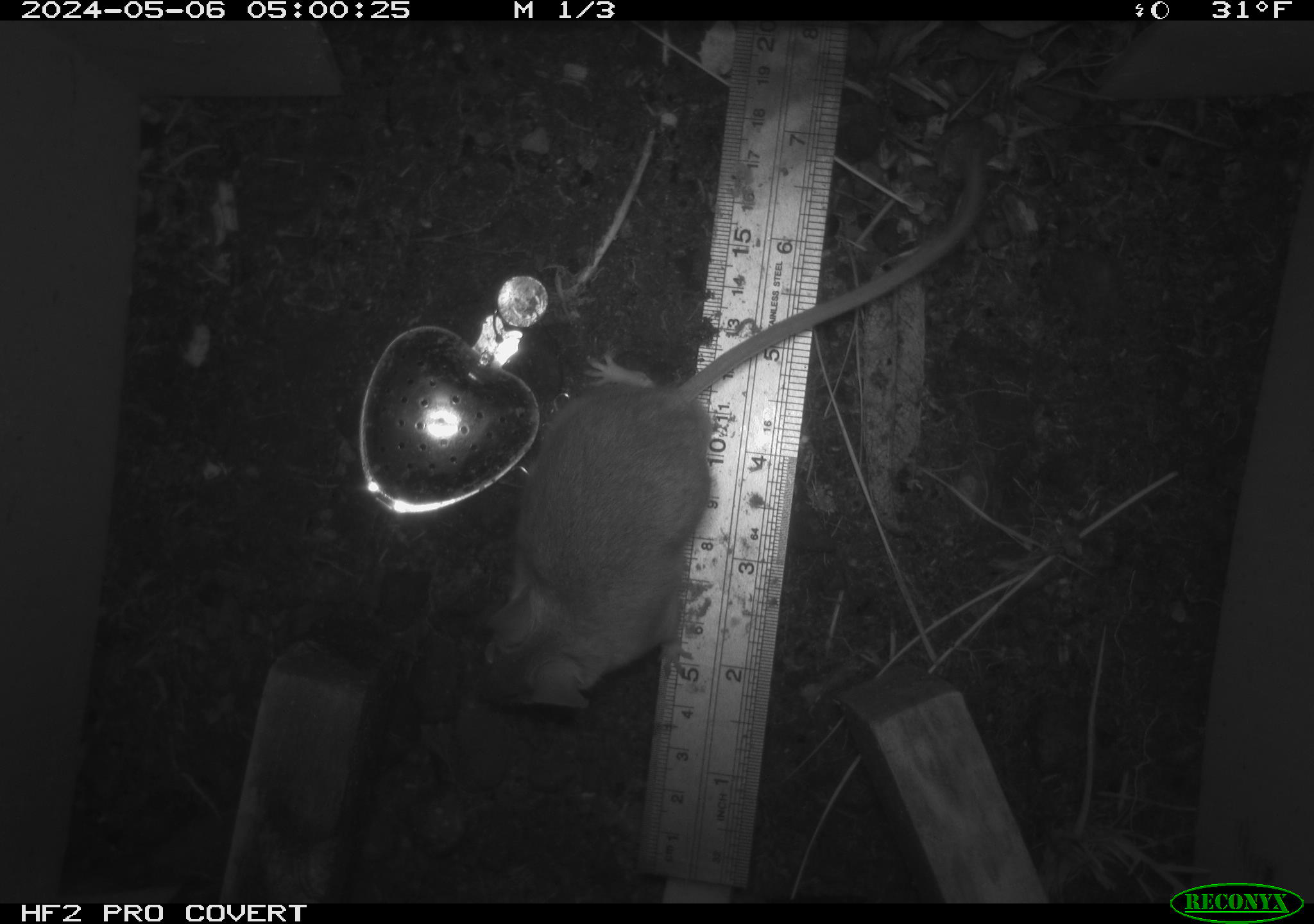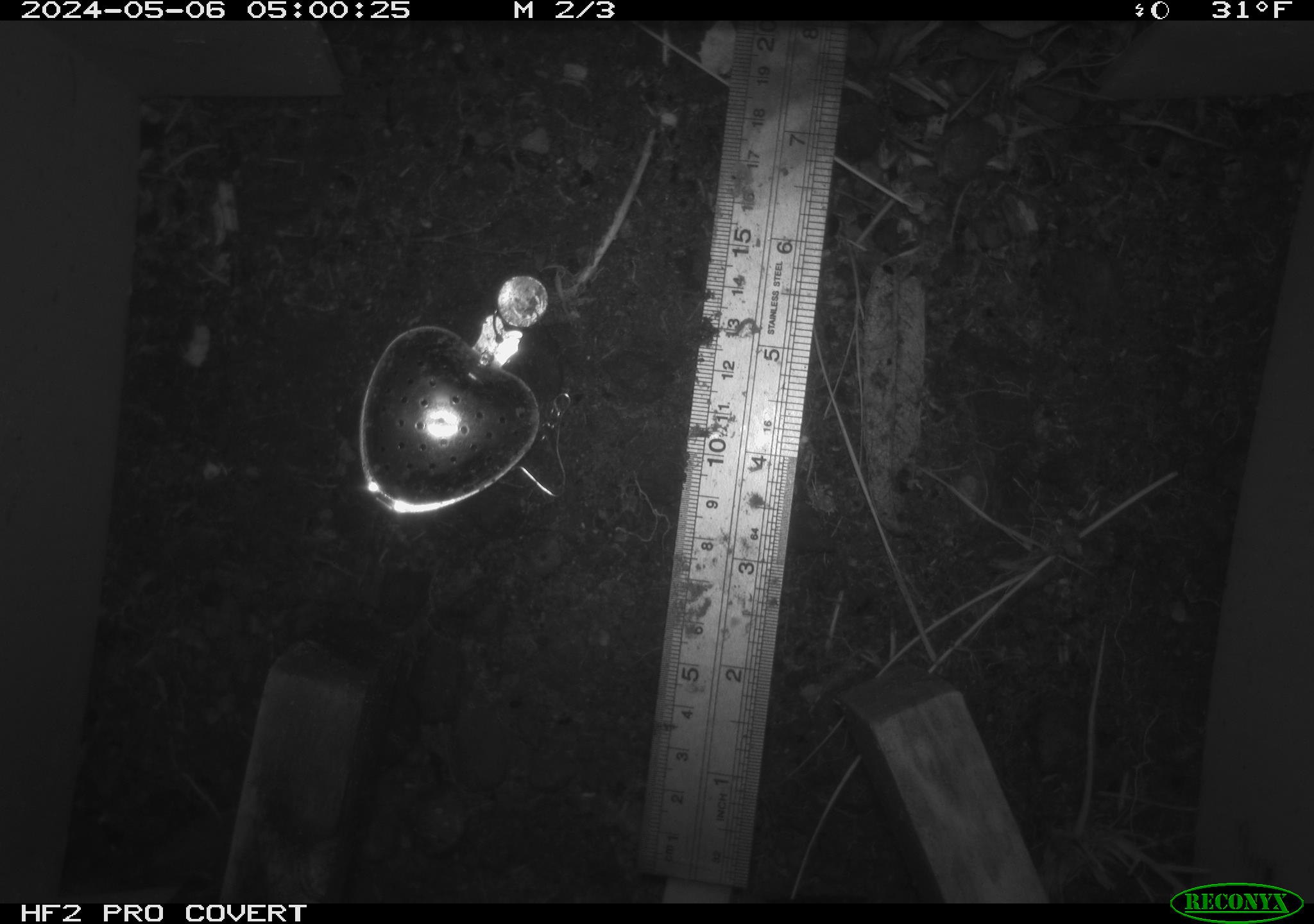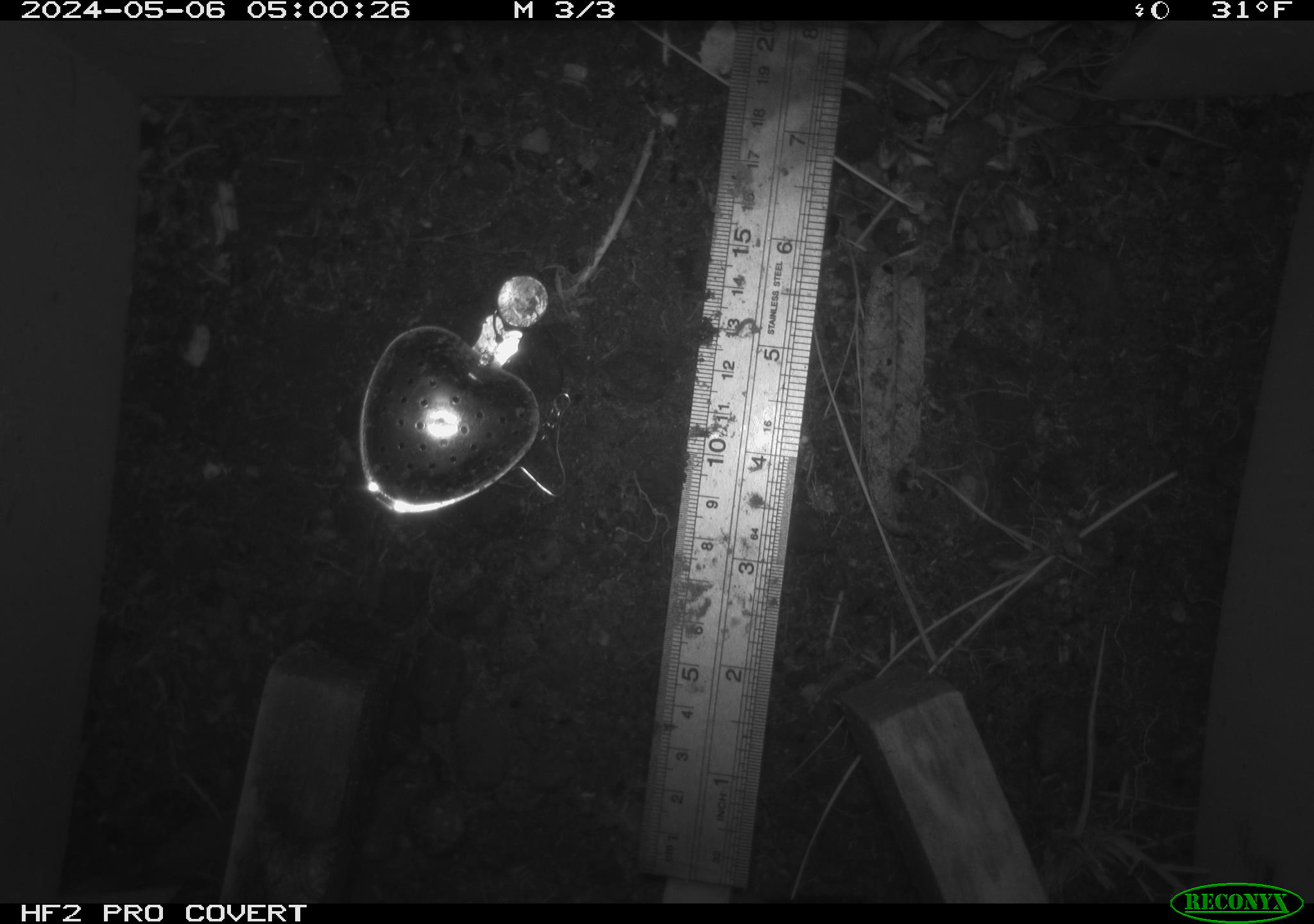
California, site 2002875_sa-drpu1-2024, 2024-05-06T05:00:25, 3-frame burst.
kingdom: Animalia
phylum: Chordata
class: Mammalia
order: Rodentia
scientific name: Rodentia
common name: mouse species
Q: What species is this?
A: Mouse species (Rodentia).